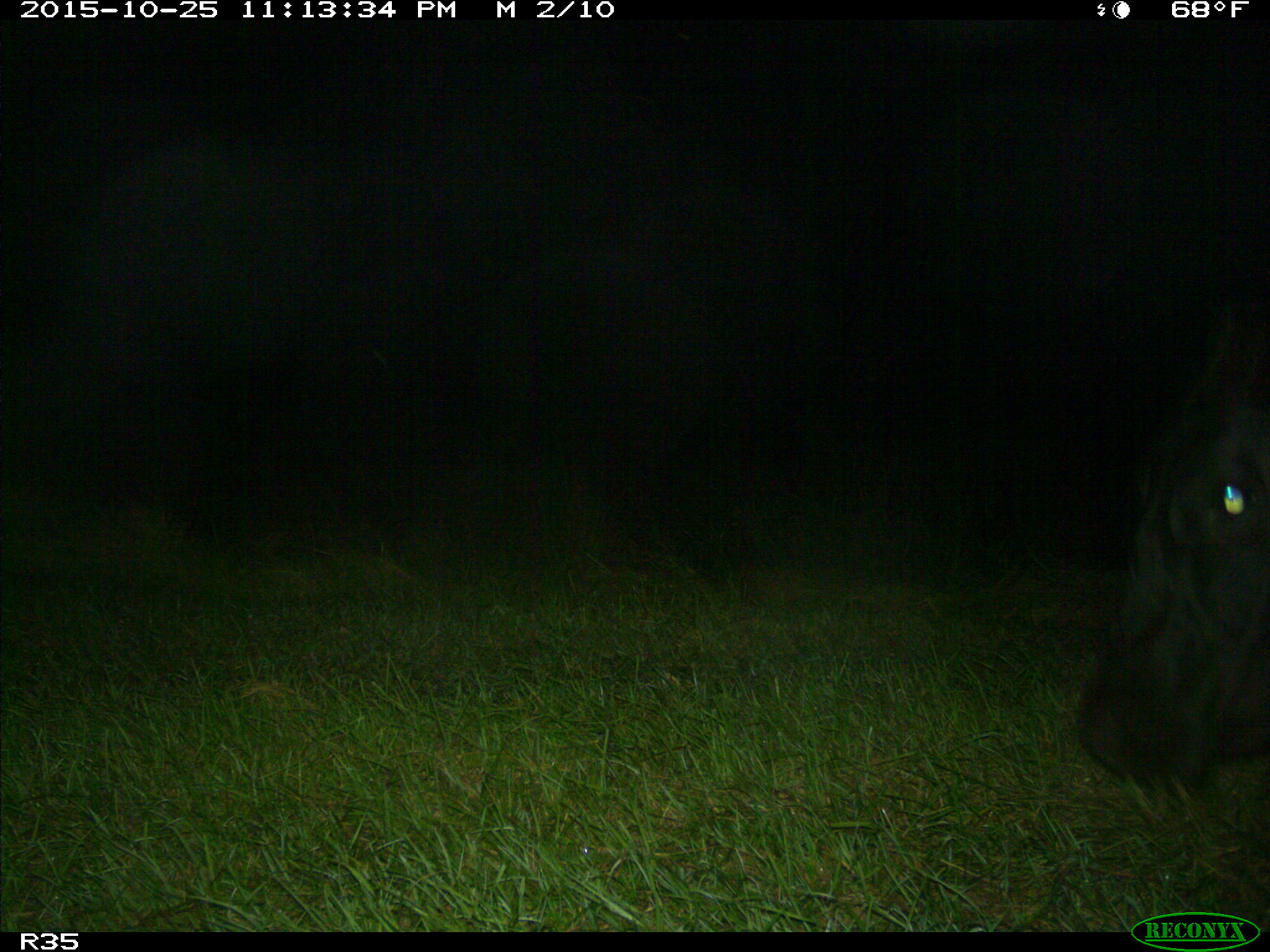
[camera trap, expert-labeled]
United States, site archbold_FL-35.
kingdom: Animalia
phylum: Chordata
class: Mammalia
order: Artiodactyla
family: Bovidae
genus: Bos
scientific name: Bos taurus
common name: domestic cow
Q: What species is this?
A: Bos taurus (domestic cow).